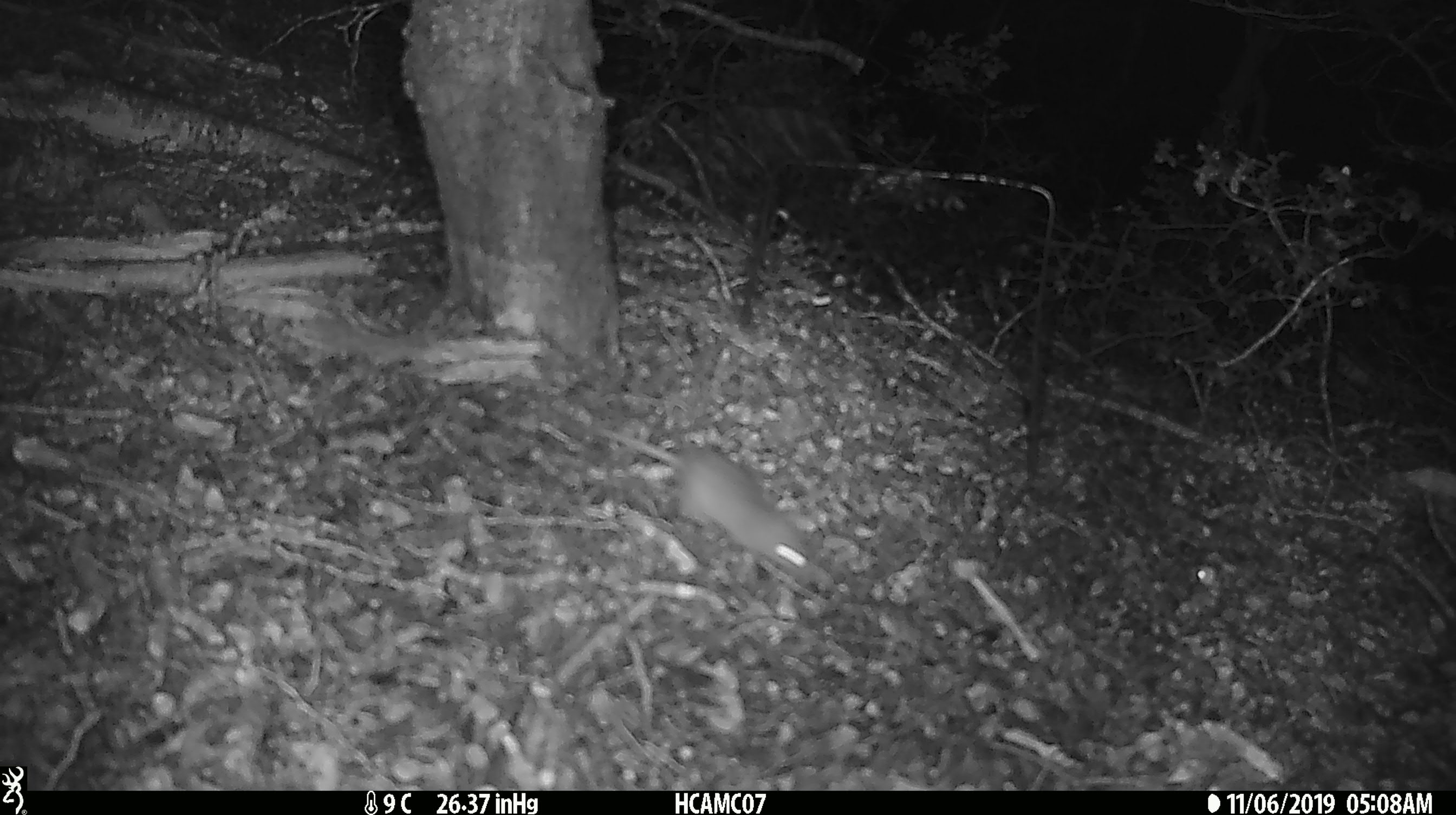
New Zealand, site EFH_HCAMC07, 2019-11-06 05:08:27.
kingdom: Animalia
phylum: Chordata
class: Mammalia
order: Rodentia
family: Muridae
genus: Mus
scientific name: Mus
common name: mouse